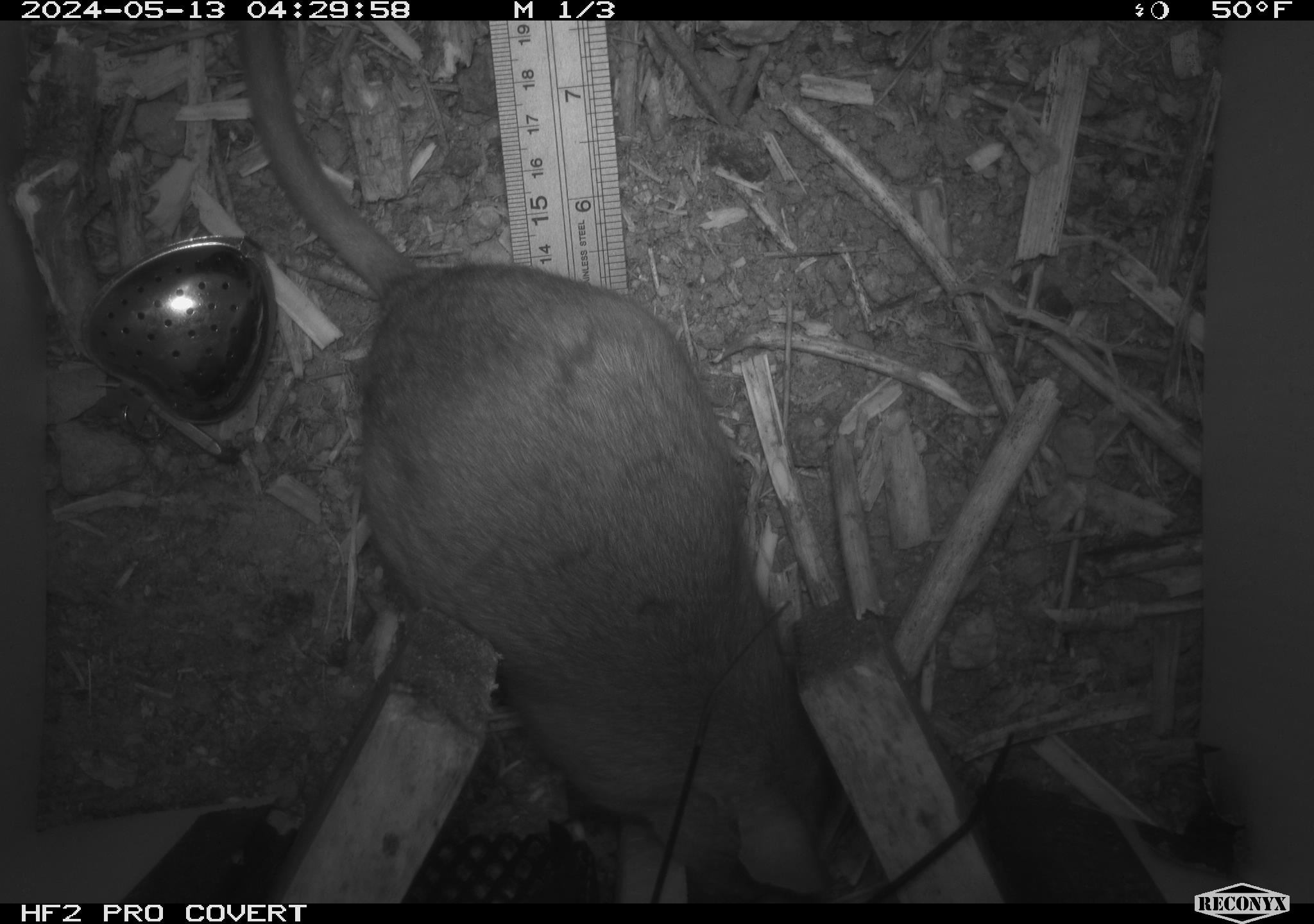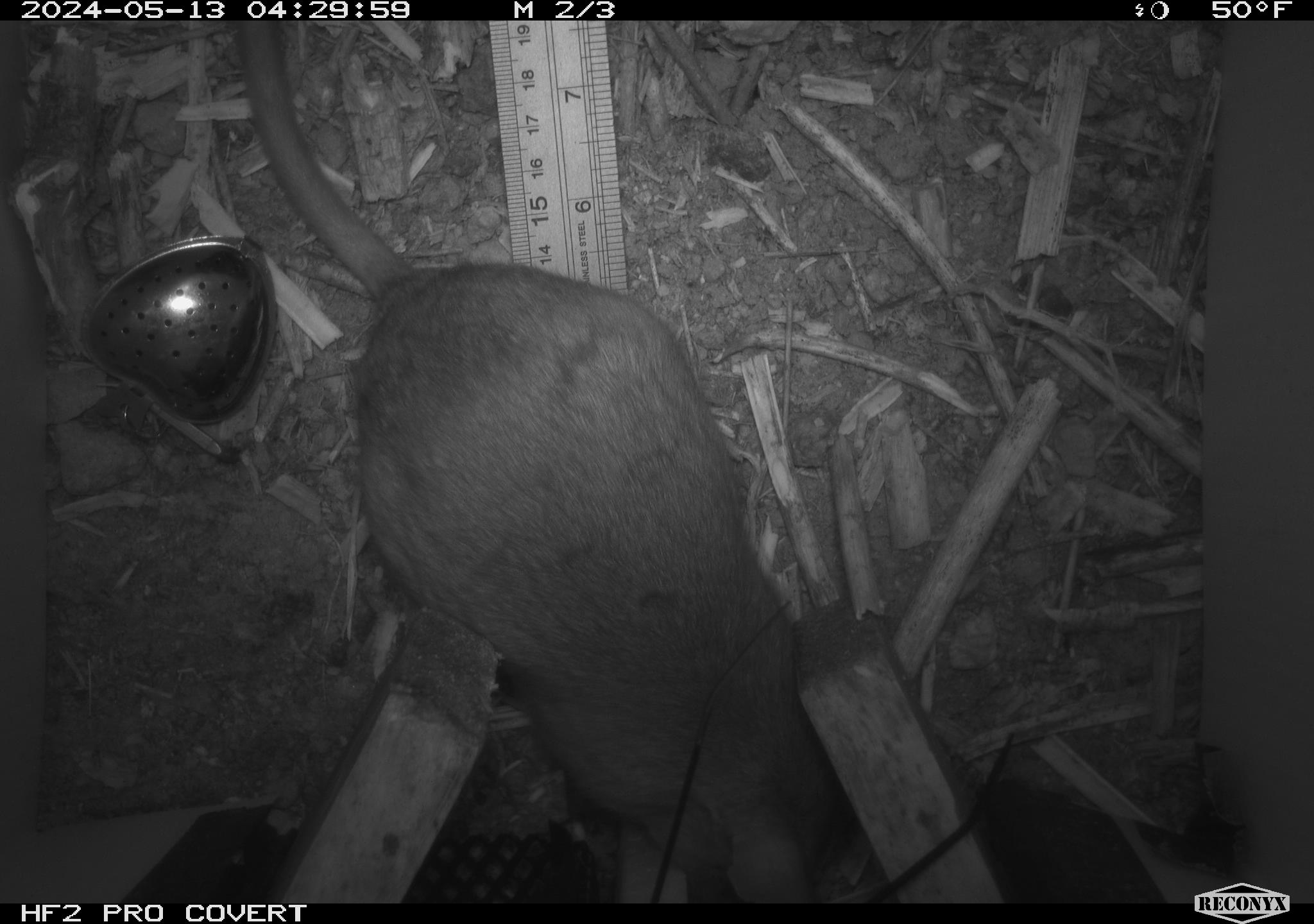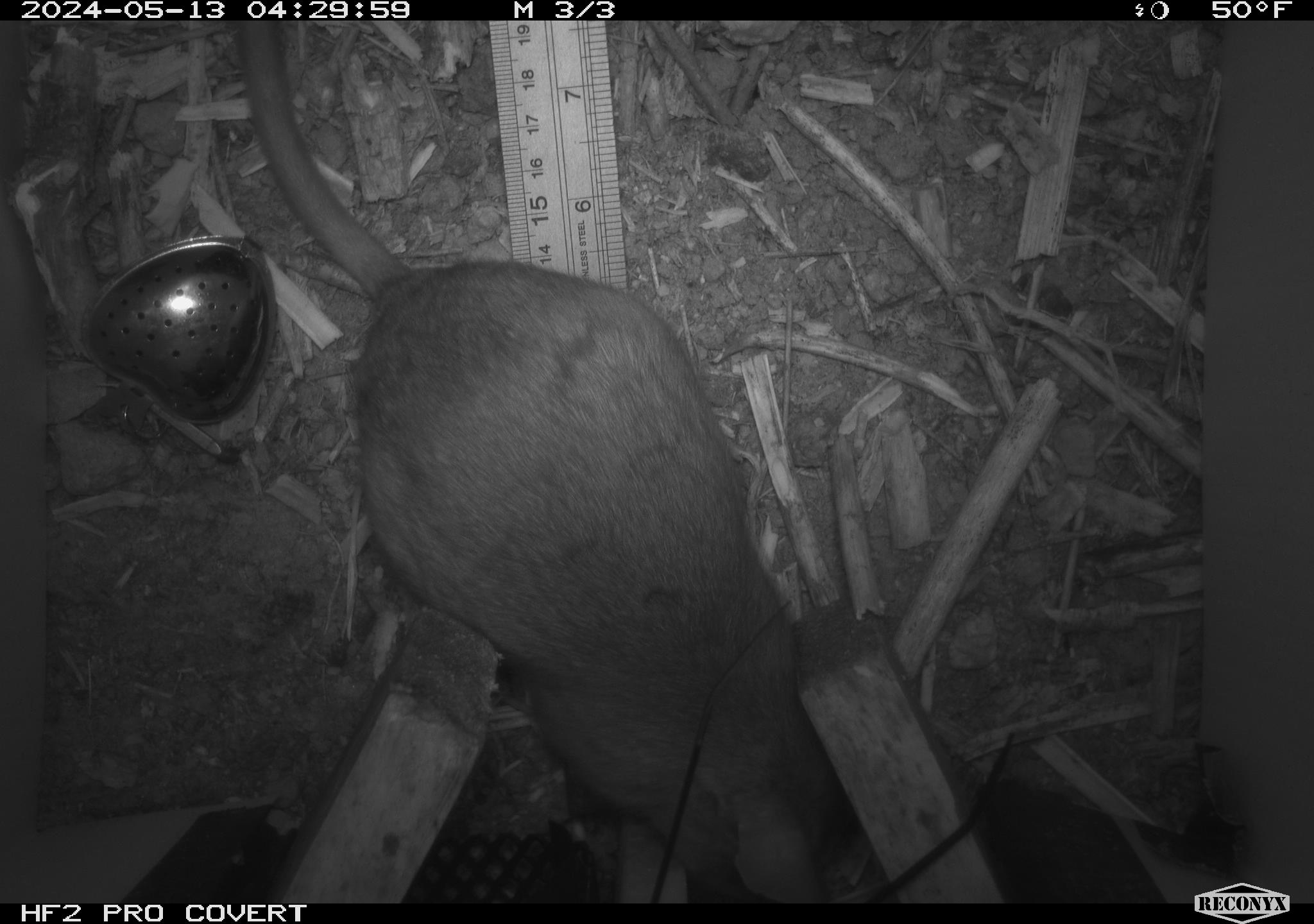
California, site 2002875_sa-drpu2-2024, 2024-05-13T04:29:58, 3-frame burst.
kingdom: Animalia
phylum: Chordata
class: Mammalia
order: Rodentia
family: Cricetidae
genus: Neotoma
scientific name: Neotoma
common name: pack rat or woodrat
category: neotoma species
Neotoma species (pack rat or woodrat) (Neotoma).